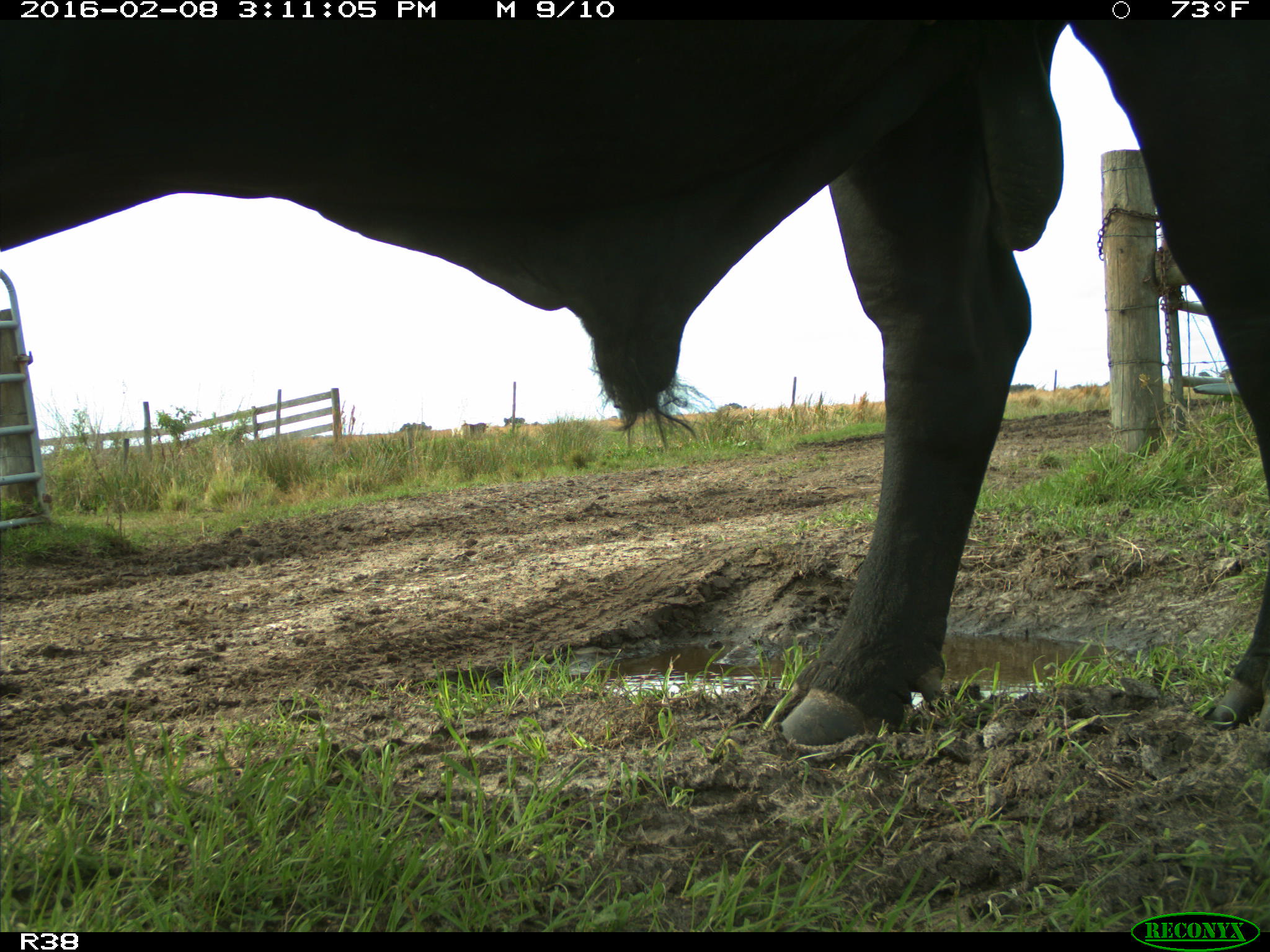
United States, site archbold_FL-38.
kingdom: Animalia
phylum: Chordata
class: Mammalia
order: Artiodactyla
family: Bovidae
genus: Bos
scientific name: Bos taurus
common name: domestic cow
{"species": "Bos taurus (domestic cow)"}